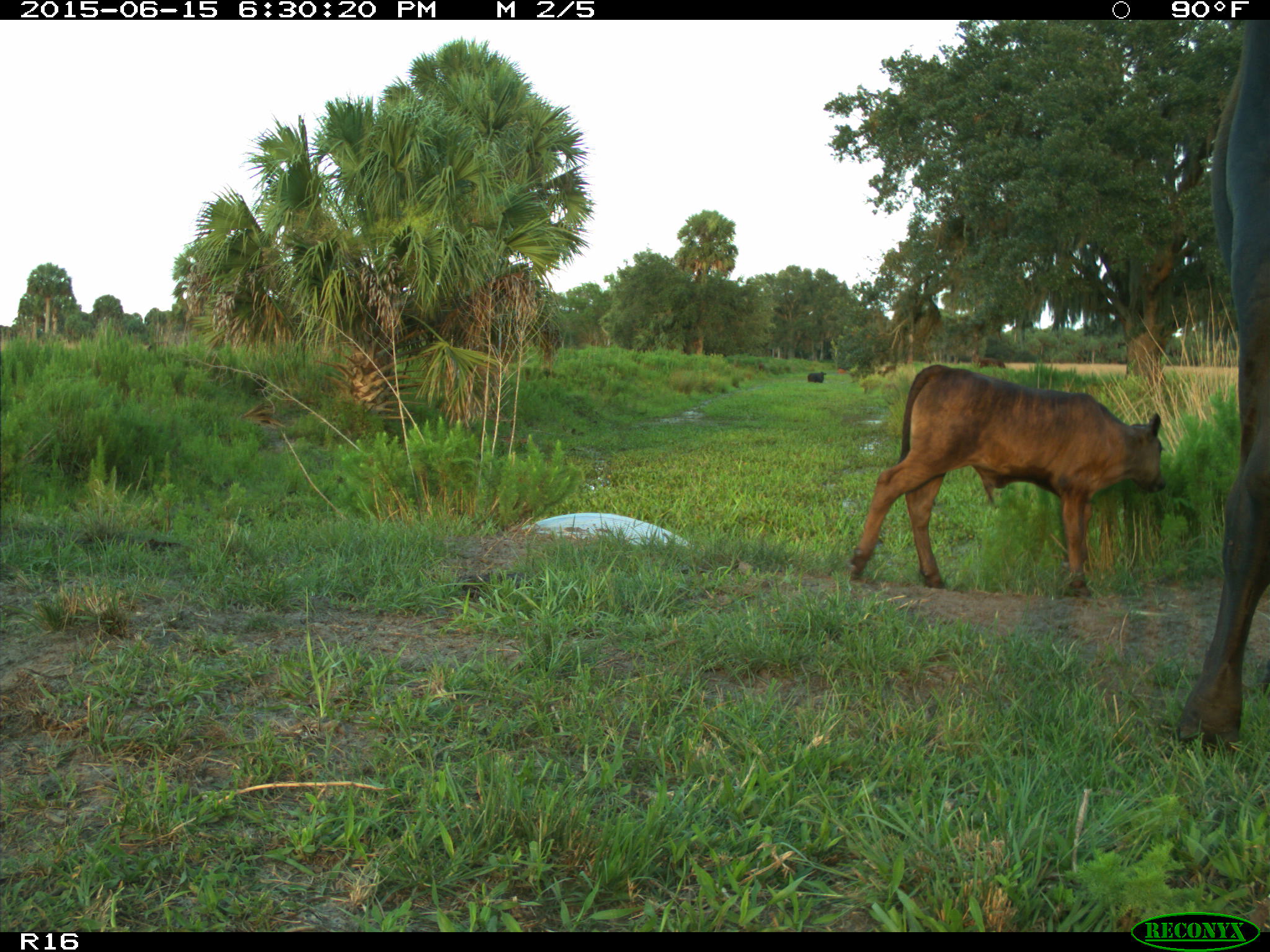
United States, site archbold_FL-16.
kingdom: Animalia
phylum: Chordata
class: Mammalia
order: Artiodactyla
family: Bovidae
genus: Bos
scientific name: Bos taurus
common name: domestic cow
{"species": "Bos taurus (domestic cow)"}